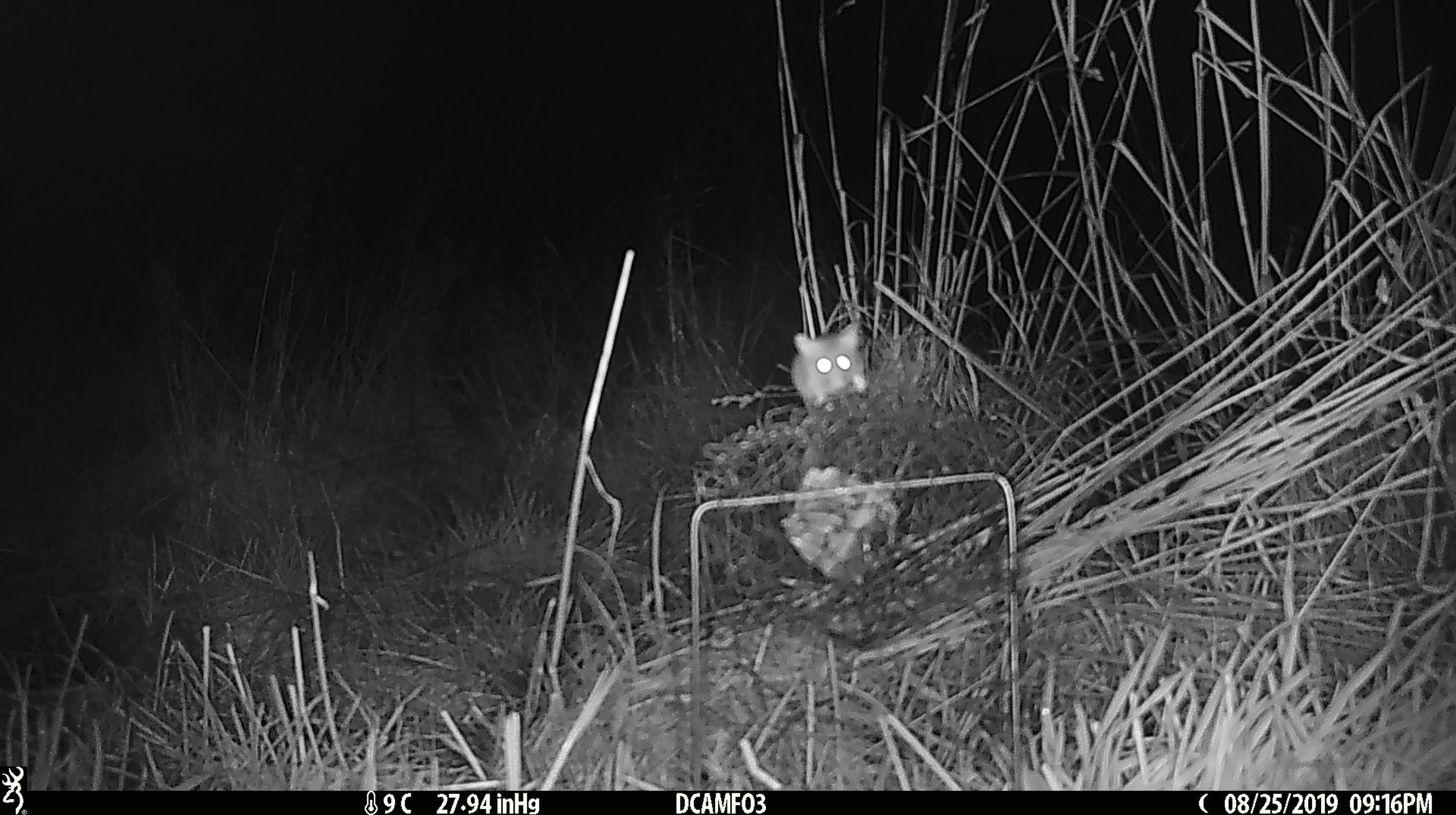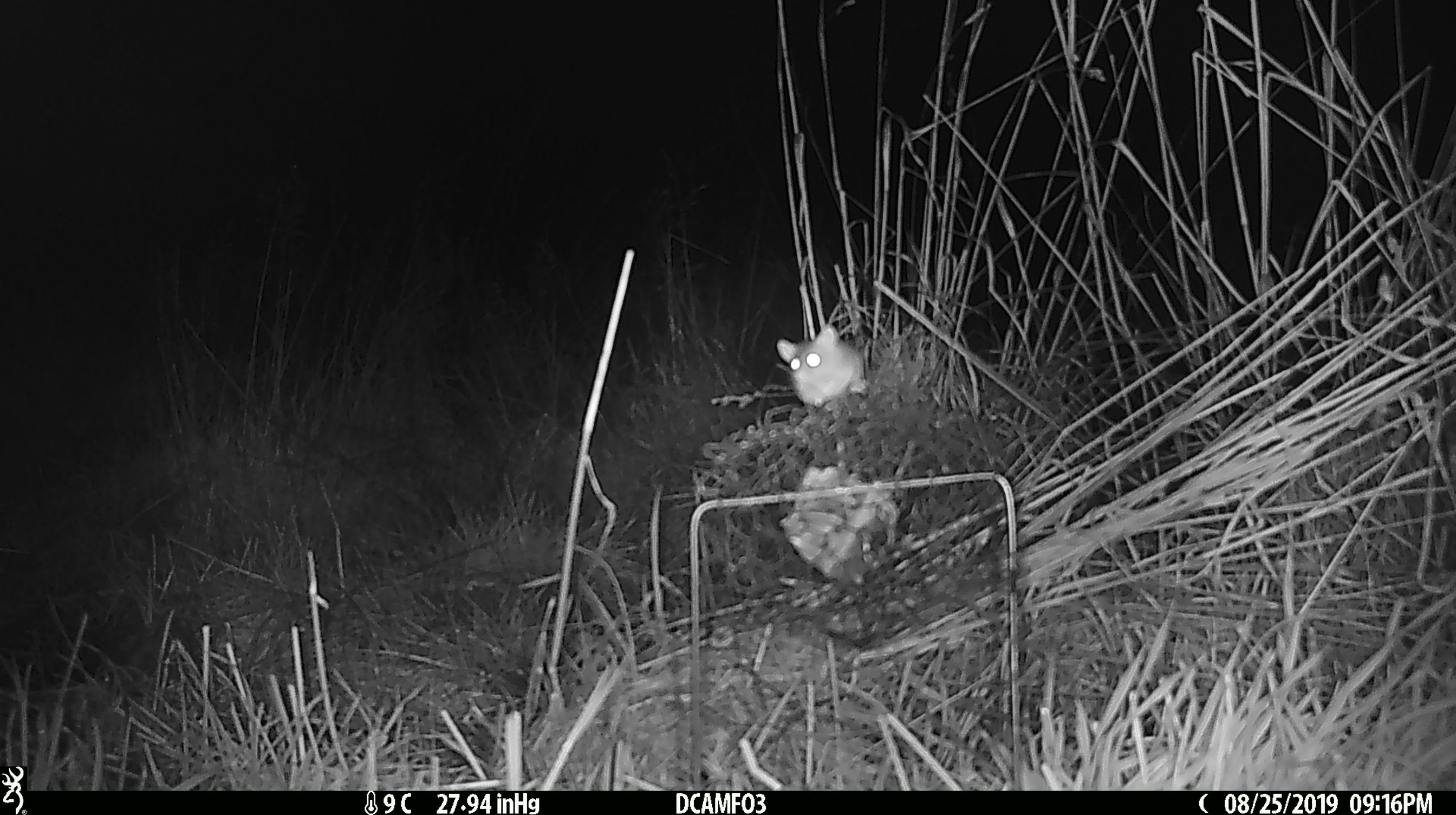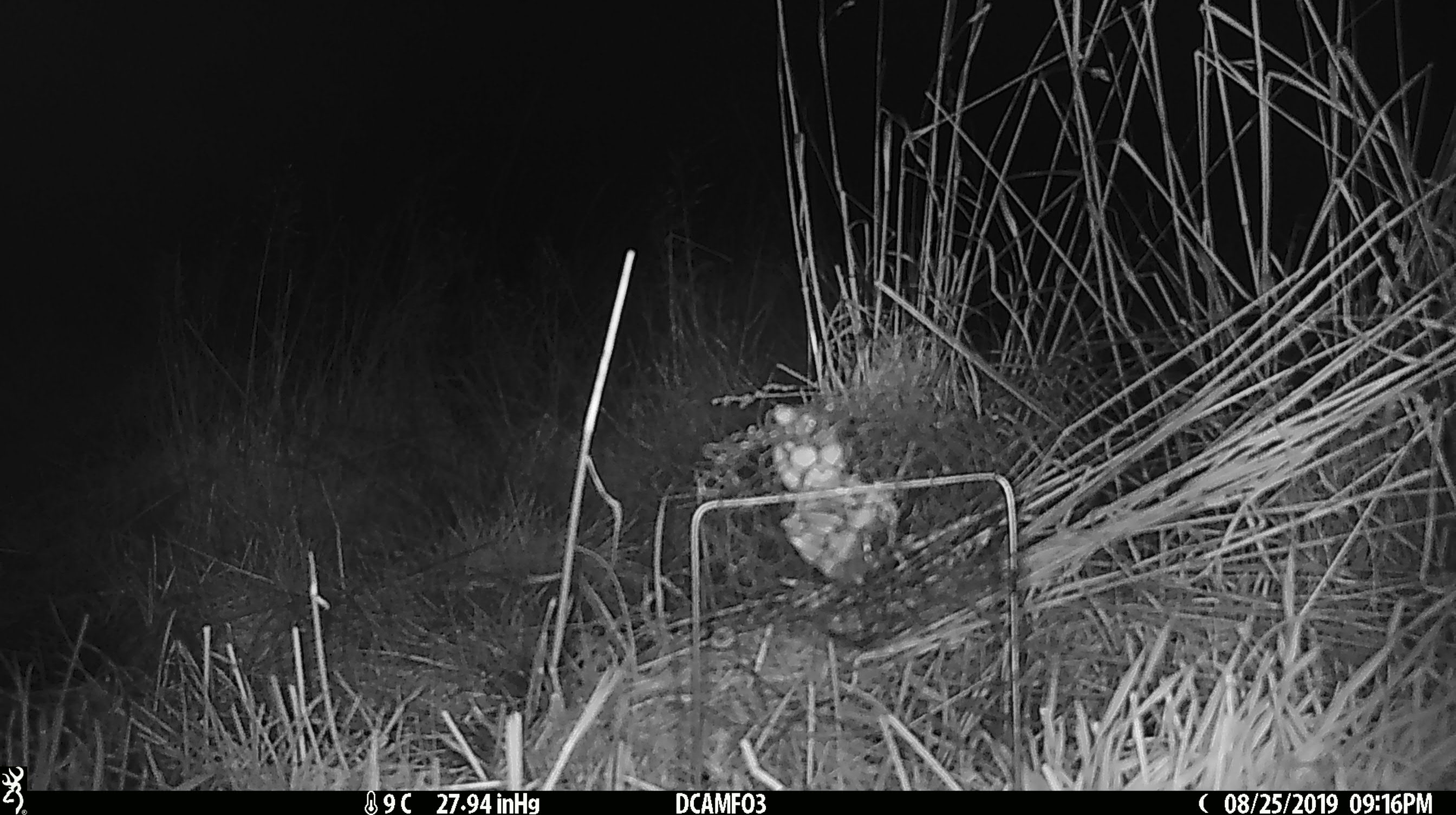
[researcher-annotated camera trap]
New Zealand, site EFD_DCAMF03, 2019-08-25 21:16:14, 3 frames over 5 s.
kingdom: Animalia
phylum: Chordata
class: Mammalia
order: Rodentia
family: Muridae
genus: Mus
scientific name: Mus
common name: mouse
Mouse (Mus).